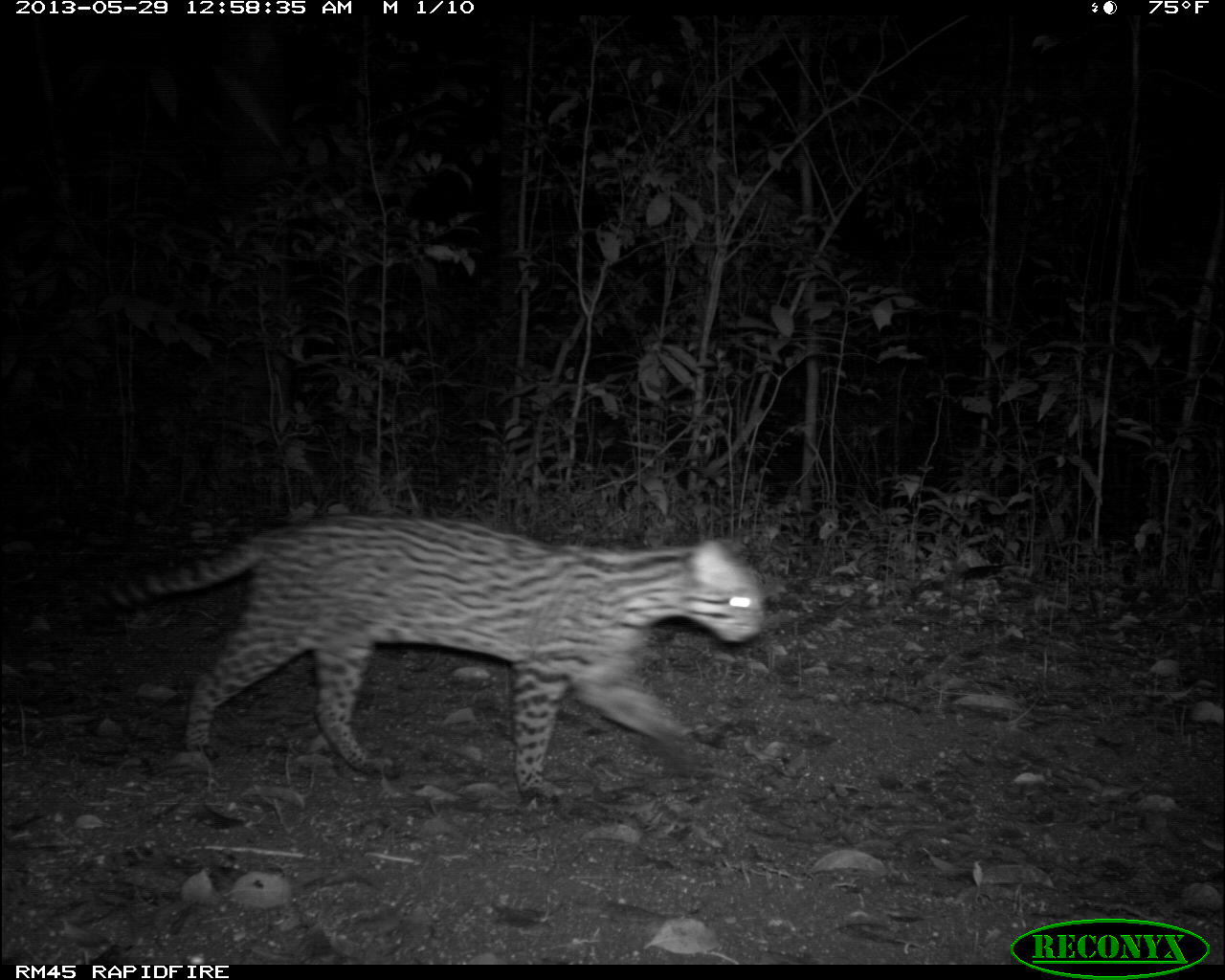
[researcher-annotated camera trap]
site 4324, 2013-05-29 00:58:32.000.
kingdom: Animalia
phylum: Chordata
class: Mammalia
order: Carnivora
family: Felidae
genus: Leopardus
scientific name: Leopardus pardalis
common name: ocelot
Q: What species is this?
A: Leopardus pardalis (ocelot).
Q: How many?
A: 1.